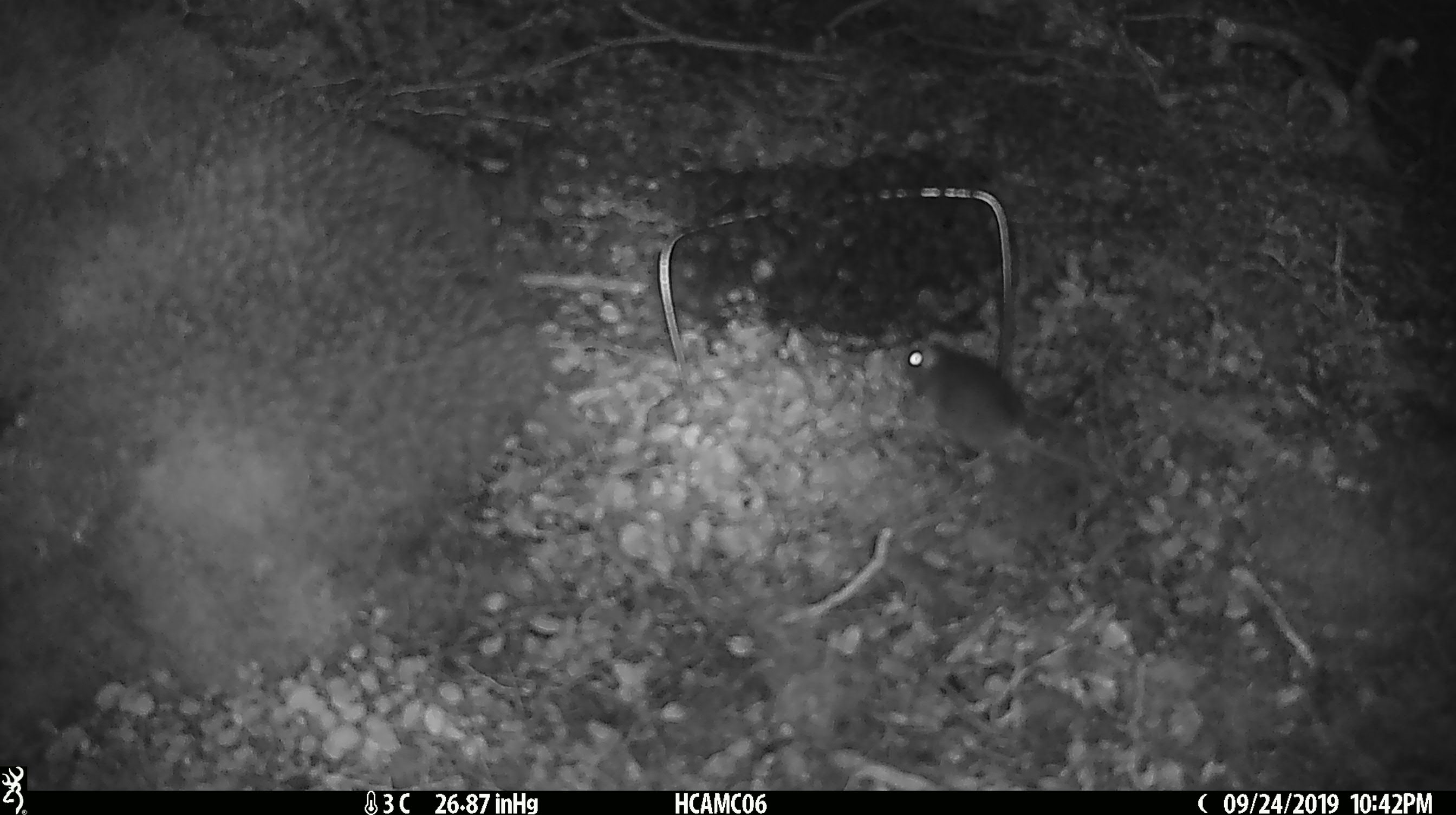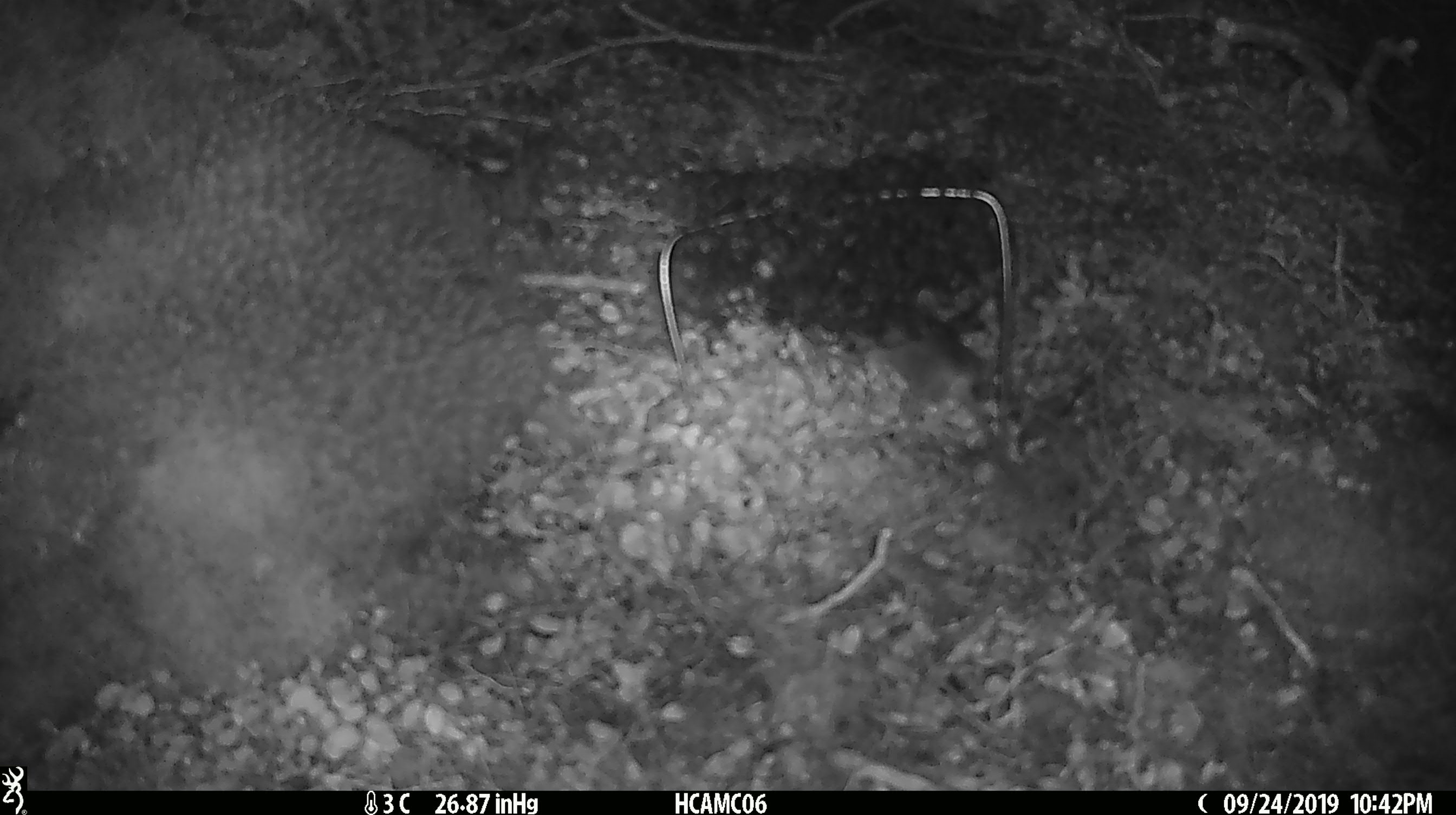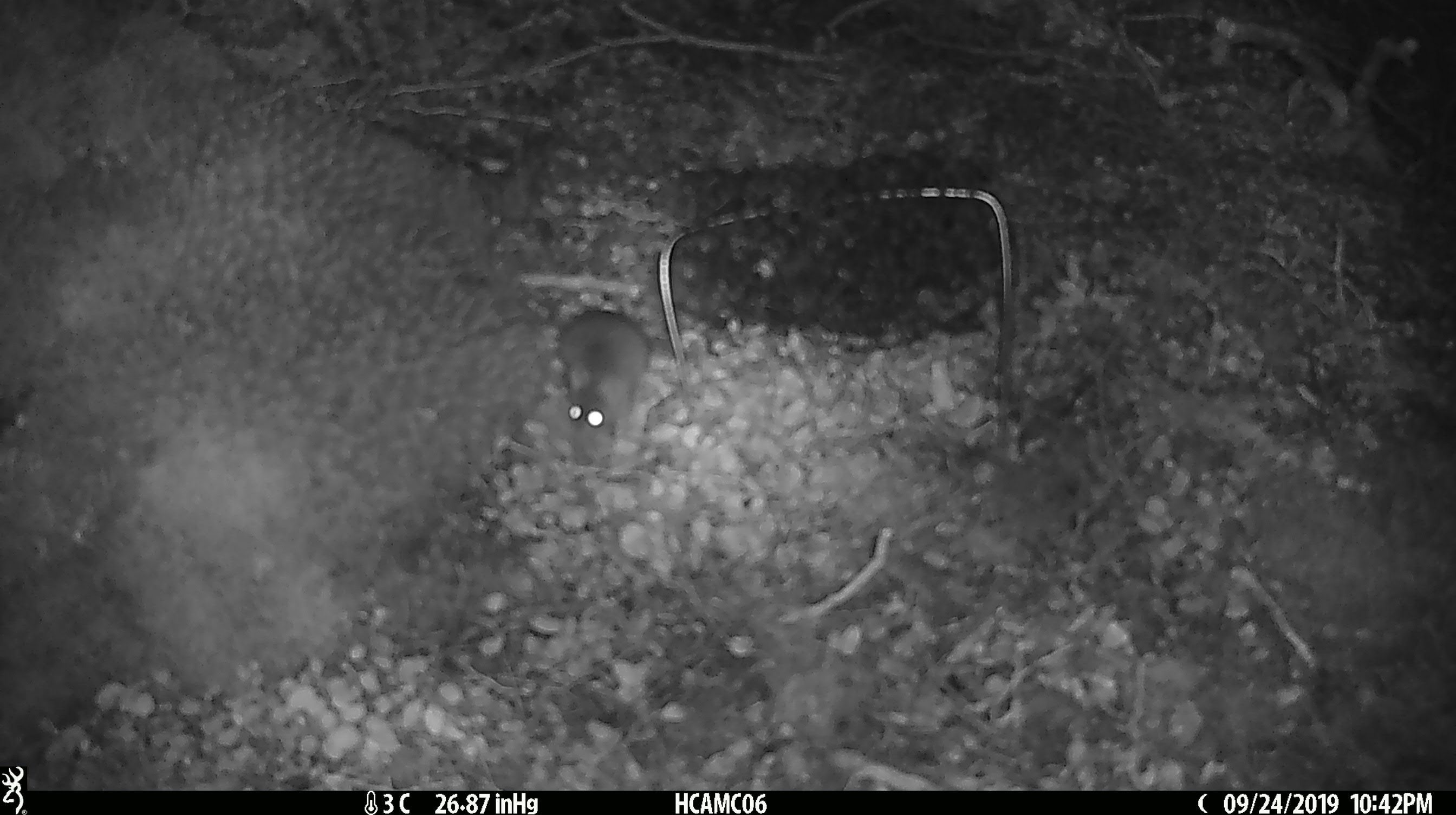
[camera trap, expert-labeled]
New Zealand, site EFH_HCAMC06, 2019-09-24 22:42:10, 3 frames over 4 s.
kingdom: Animalia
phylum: Chordata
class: Mammalia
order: Rodentia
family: Muridae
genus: Mus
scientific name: Mus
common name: mouse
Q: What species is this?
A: Mouse (Mus).